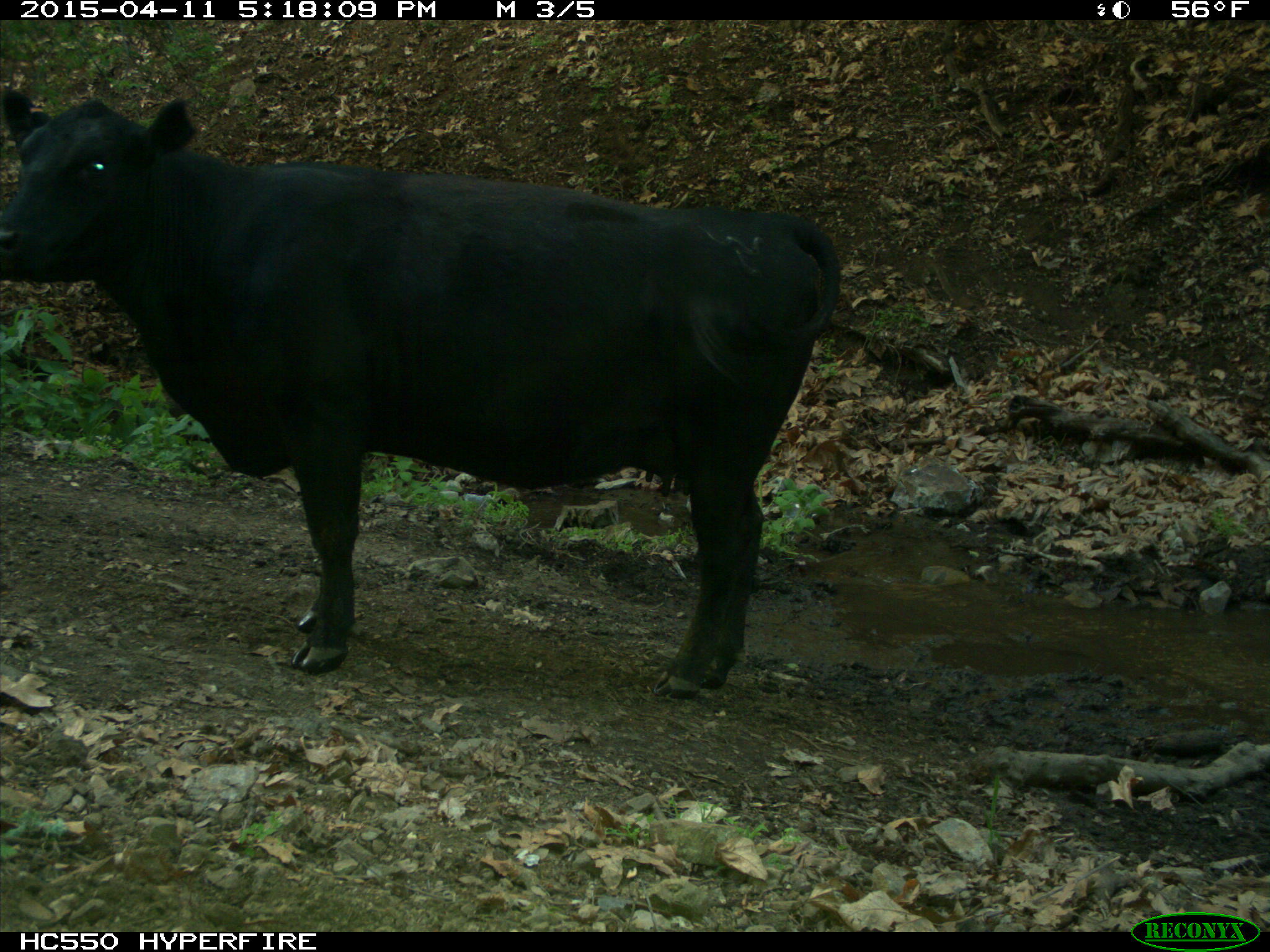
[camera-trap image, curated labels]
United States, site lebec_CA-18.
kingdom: Animalia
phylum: Chordata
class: Mammalia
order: Artiodactyla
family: Bovidae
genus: Bos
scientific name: Bos taurus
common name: domestic cow